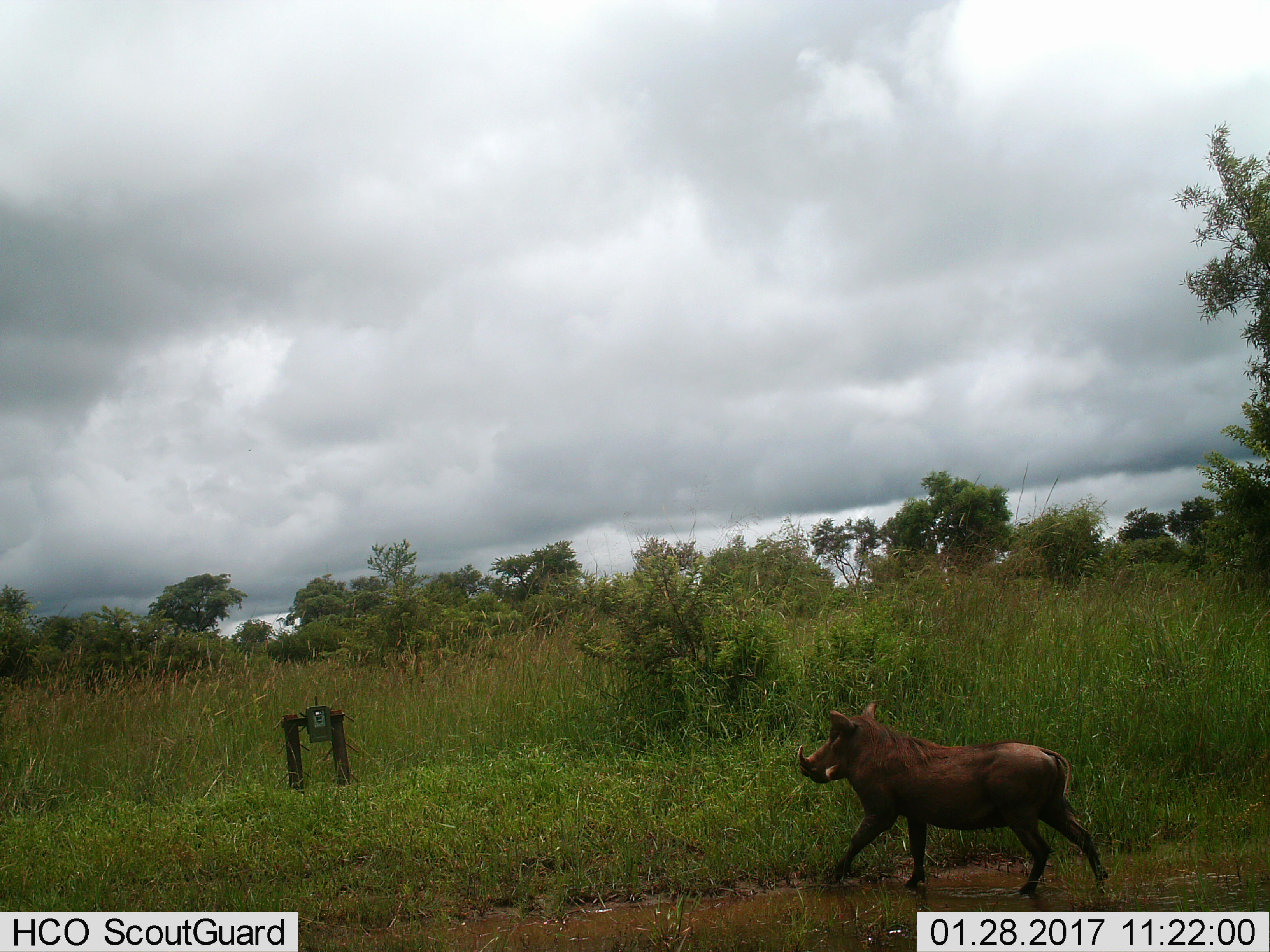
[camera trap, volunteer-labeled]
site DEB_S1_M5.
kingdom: Animalia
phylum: Chordata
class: Mammalia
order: Artiodactyla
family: Suidae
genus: Phacochoerus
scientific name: Phacochoerus africanus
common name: warthog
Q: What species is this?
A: Warthog (Phacochoerus africanus).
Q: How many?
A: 1.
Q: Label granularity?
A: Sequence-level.